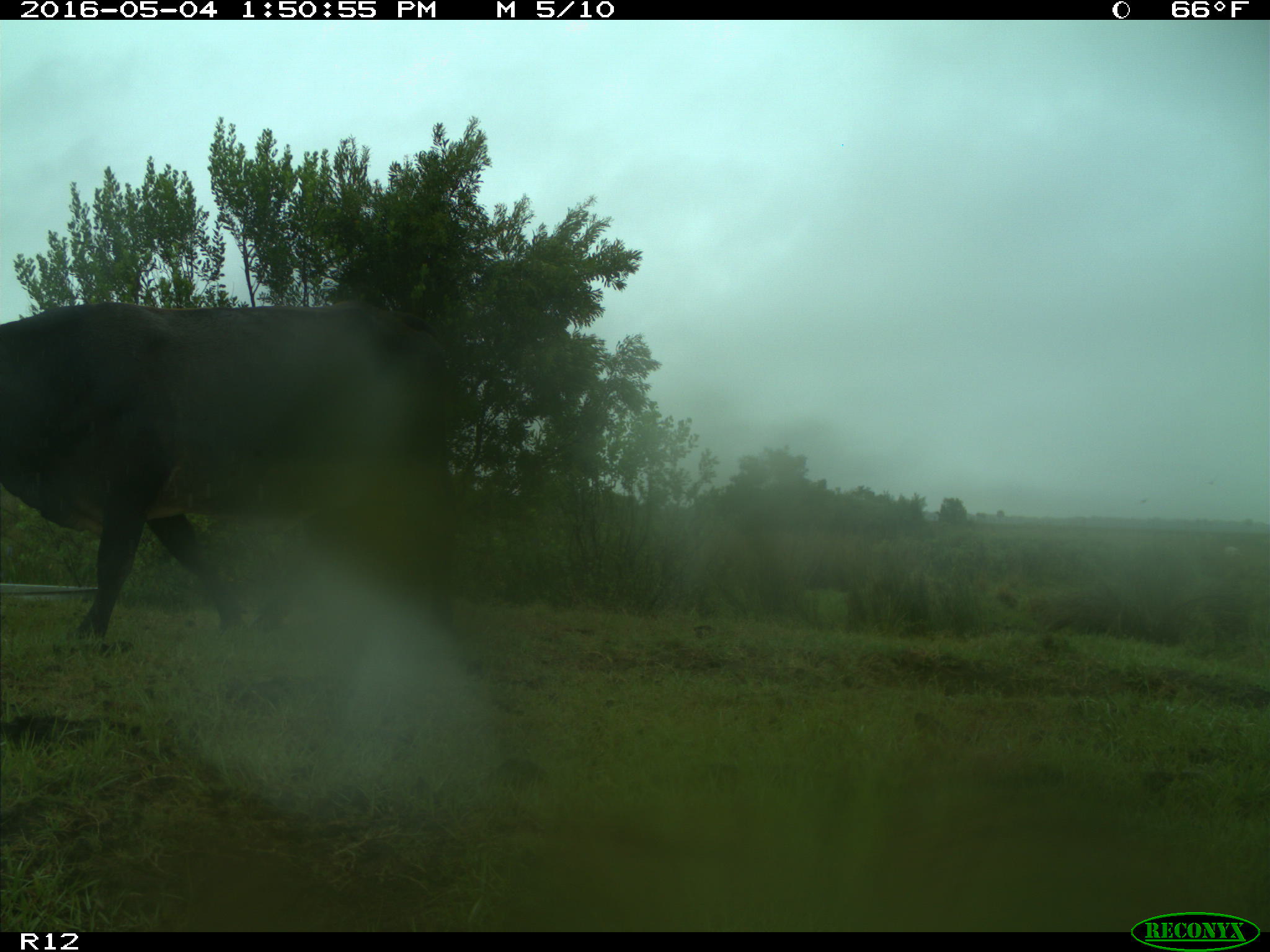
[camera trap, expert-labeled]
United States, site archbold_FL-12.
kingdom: Animalia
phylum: Chordata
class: Mammalia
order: Artiodactyla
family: Bovidae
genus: Bos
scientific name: Bos taurus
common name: domestic cow